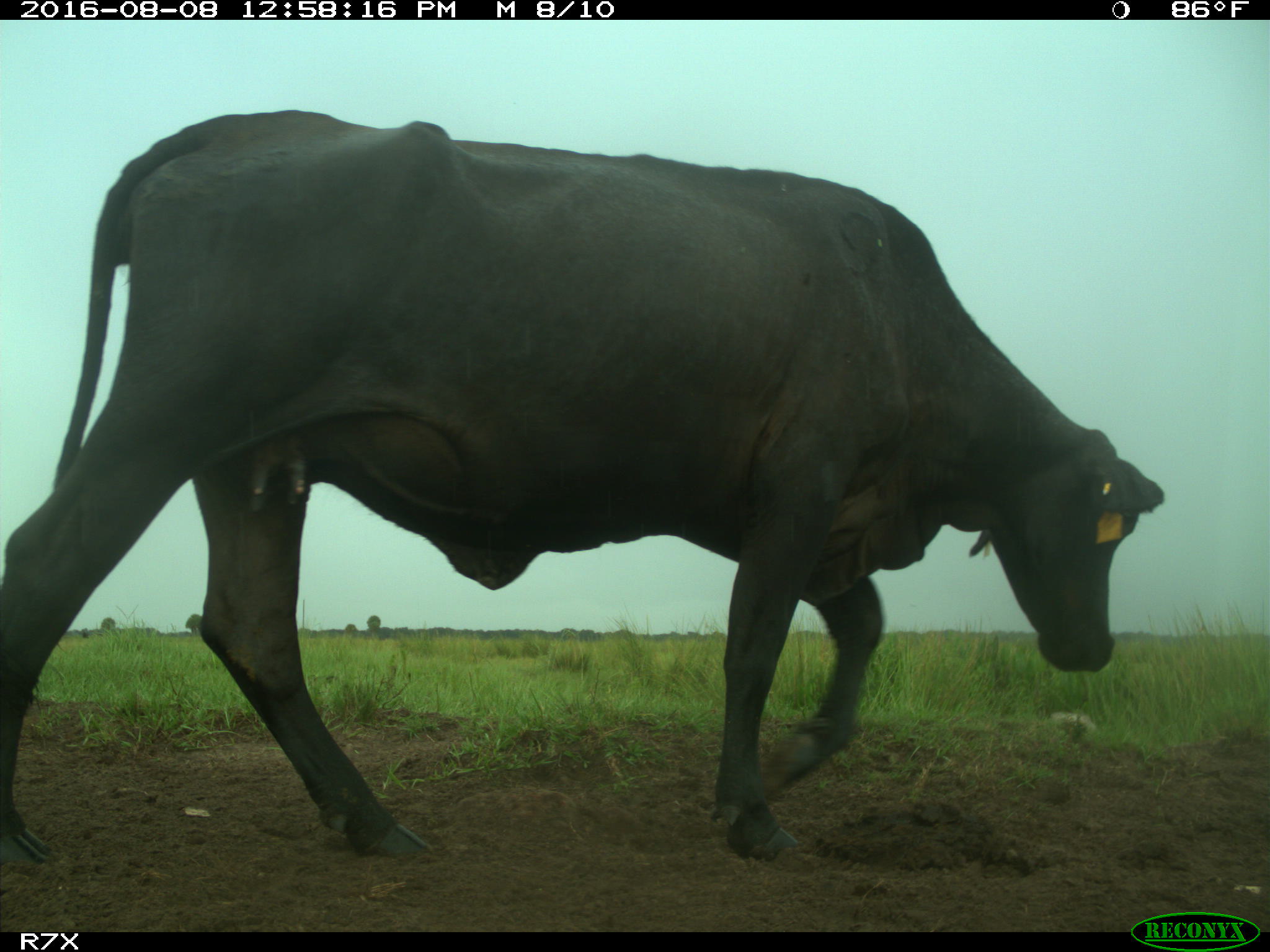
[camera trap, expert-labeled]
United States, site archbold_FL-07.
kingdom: Animalia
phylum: Chordata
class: Mammalia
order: Artiodactyla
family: Bovidae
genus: Bos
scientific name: Bos taurus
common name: domestic cow